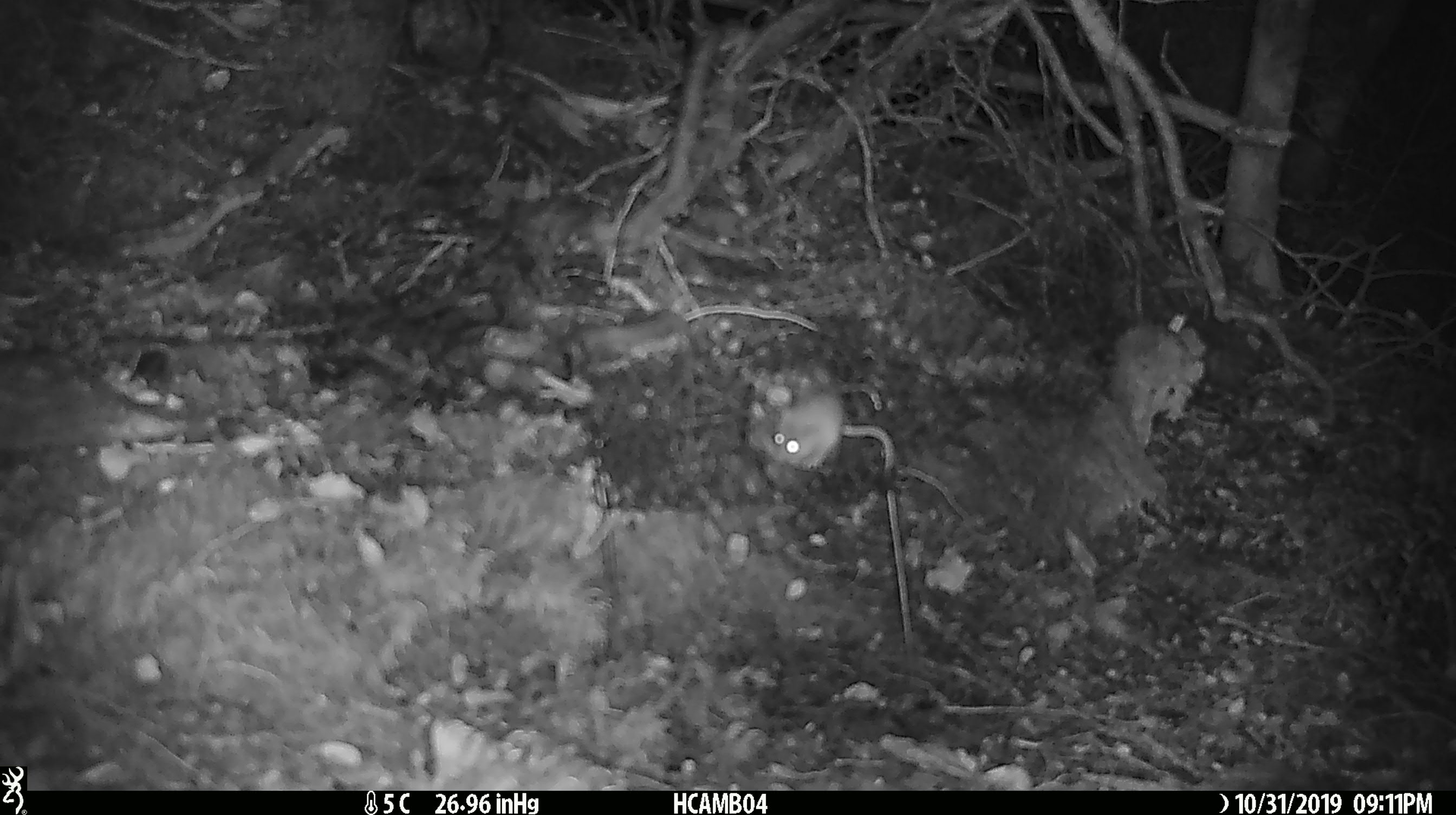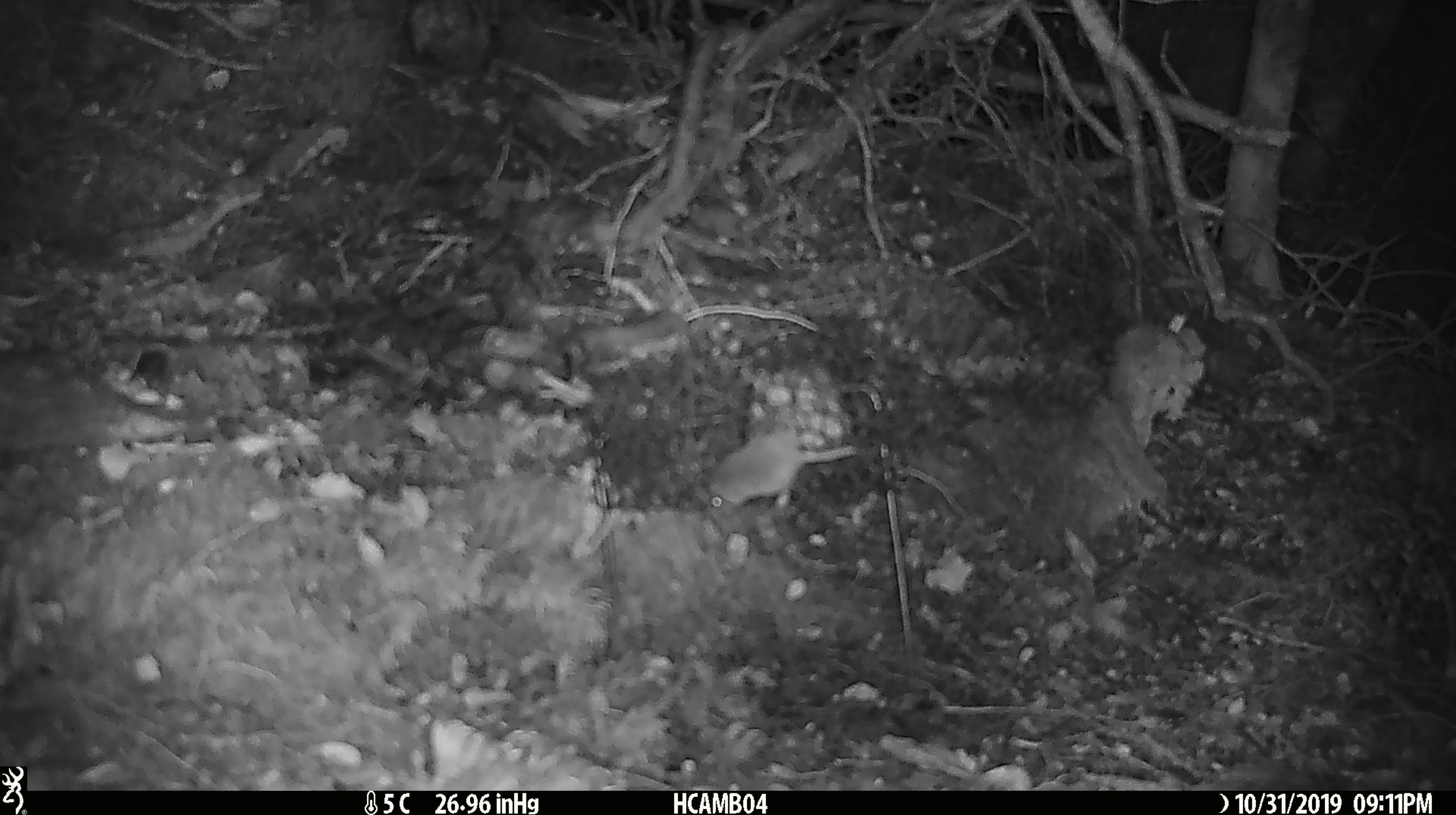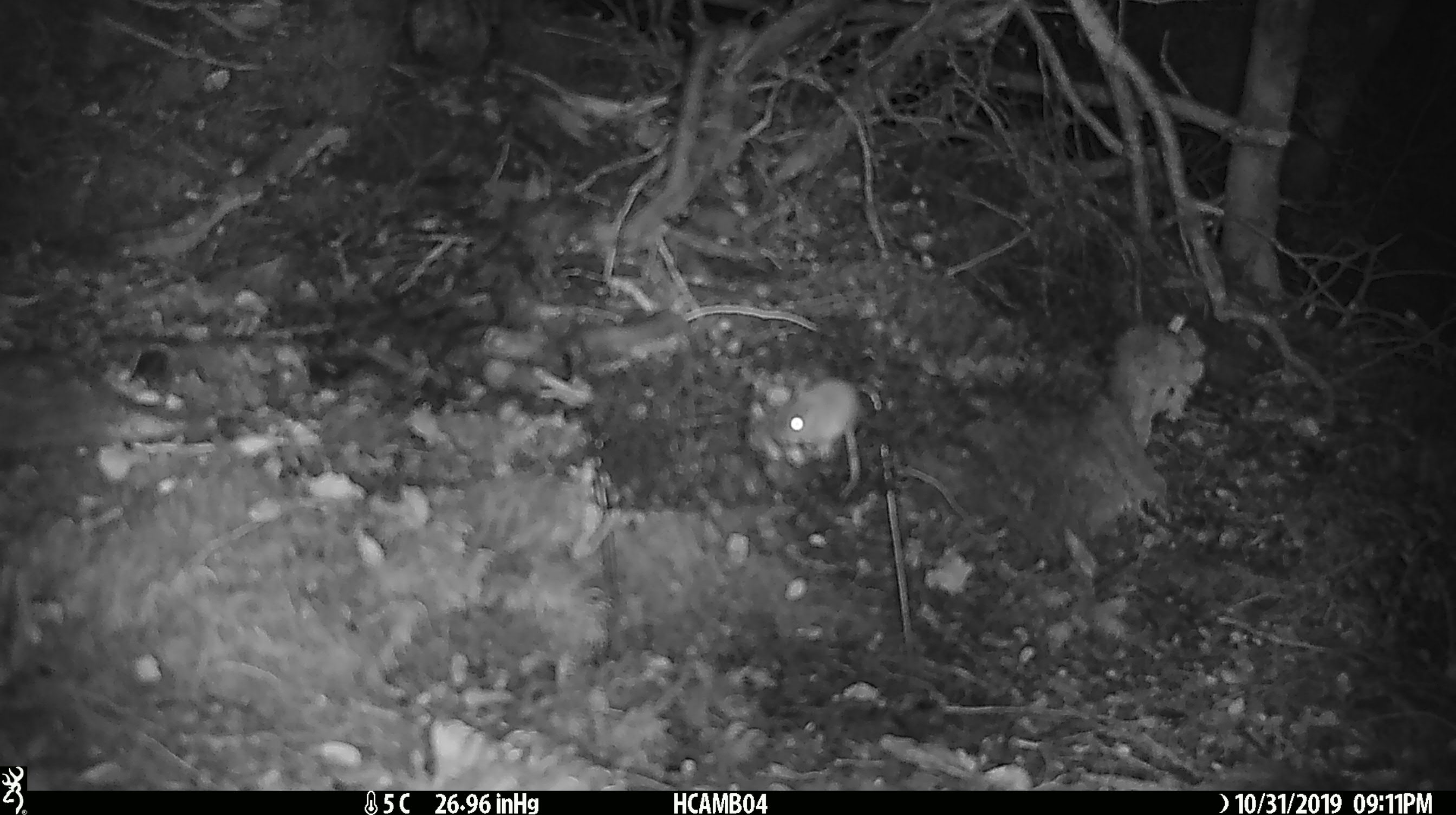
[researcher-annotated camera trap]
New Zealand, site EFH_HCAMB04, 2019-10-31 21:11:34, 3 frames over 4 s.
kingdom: Animalia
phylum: Chordata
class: Mammalia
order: Rodentia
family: Muridae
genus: Mus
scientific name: Mus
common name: mouse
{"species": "mouse (Mus)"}